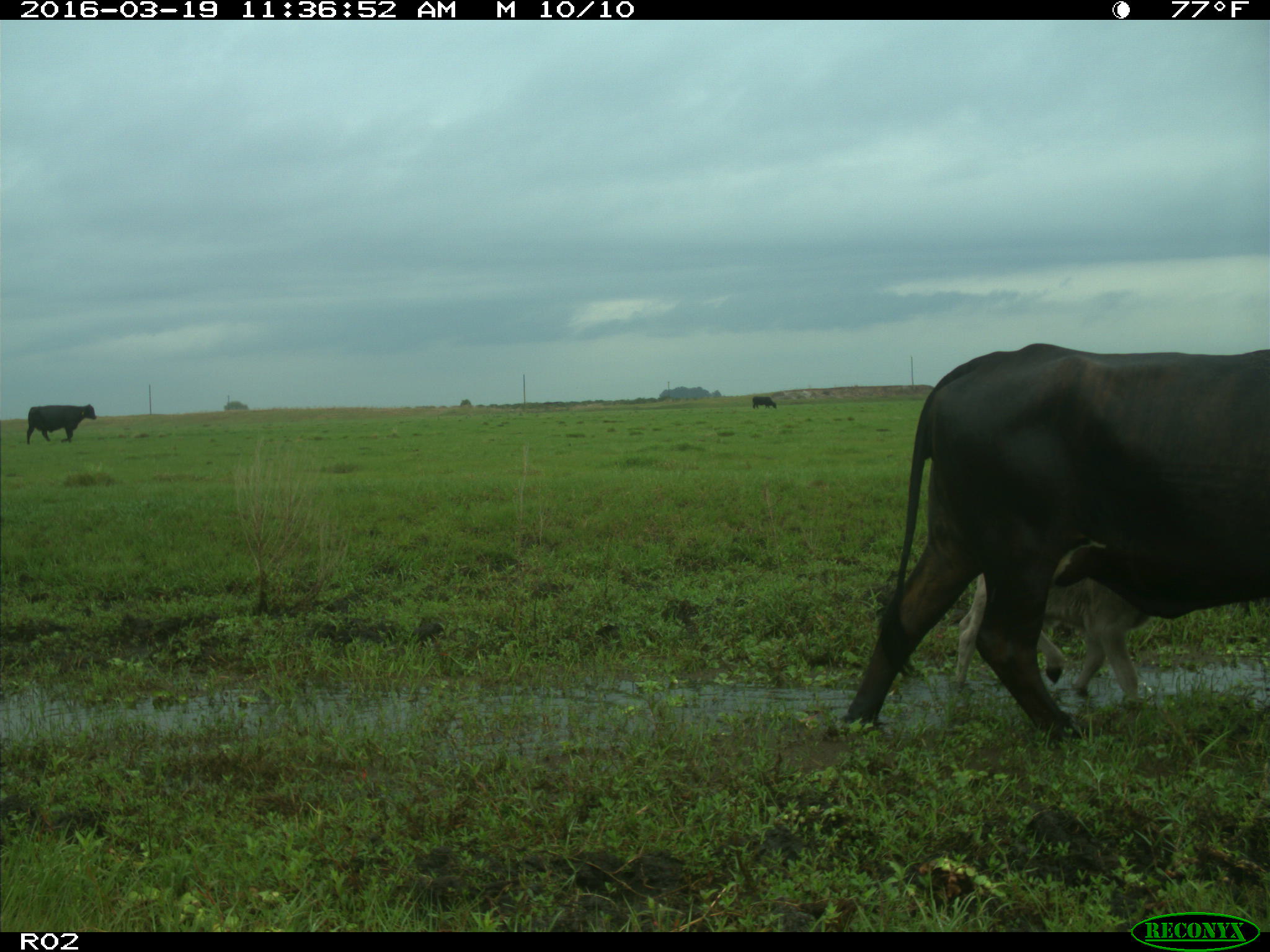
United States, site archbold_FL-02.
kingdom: Animalia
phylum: Chordata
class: Mammalia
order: Artiodactyla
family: Bovidae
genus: Bos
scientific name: Bos taurus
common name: domestic cow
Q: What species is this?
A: Bos taurus (domestic cow).